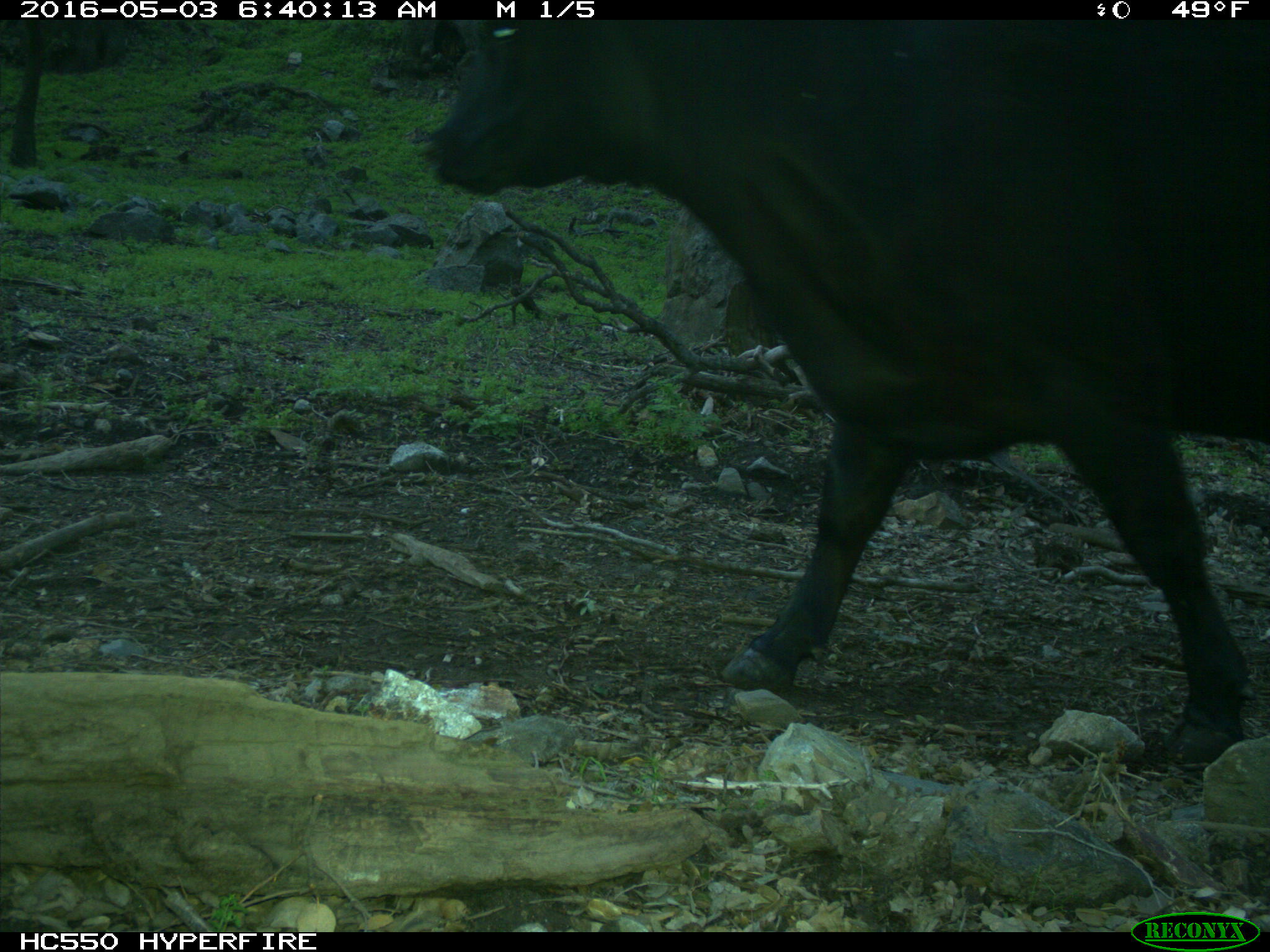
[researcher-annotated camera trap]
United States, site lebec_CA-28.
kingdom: Animalia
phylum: Chordata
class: Mammalia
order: Artiodactyla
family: Bovidae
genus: Bos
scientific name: Bos taurus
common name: domestic cow